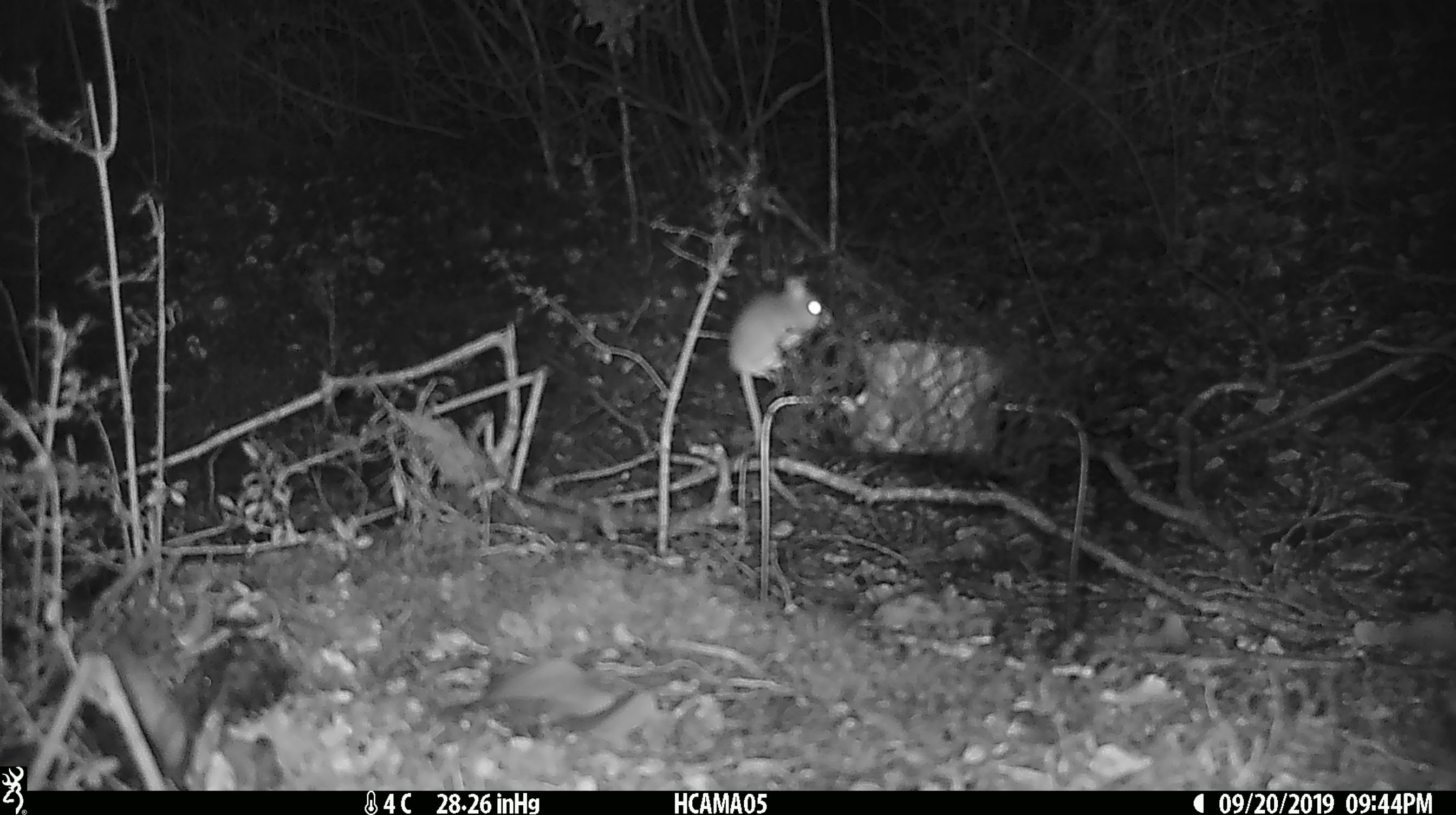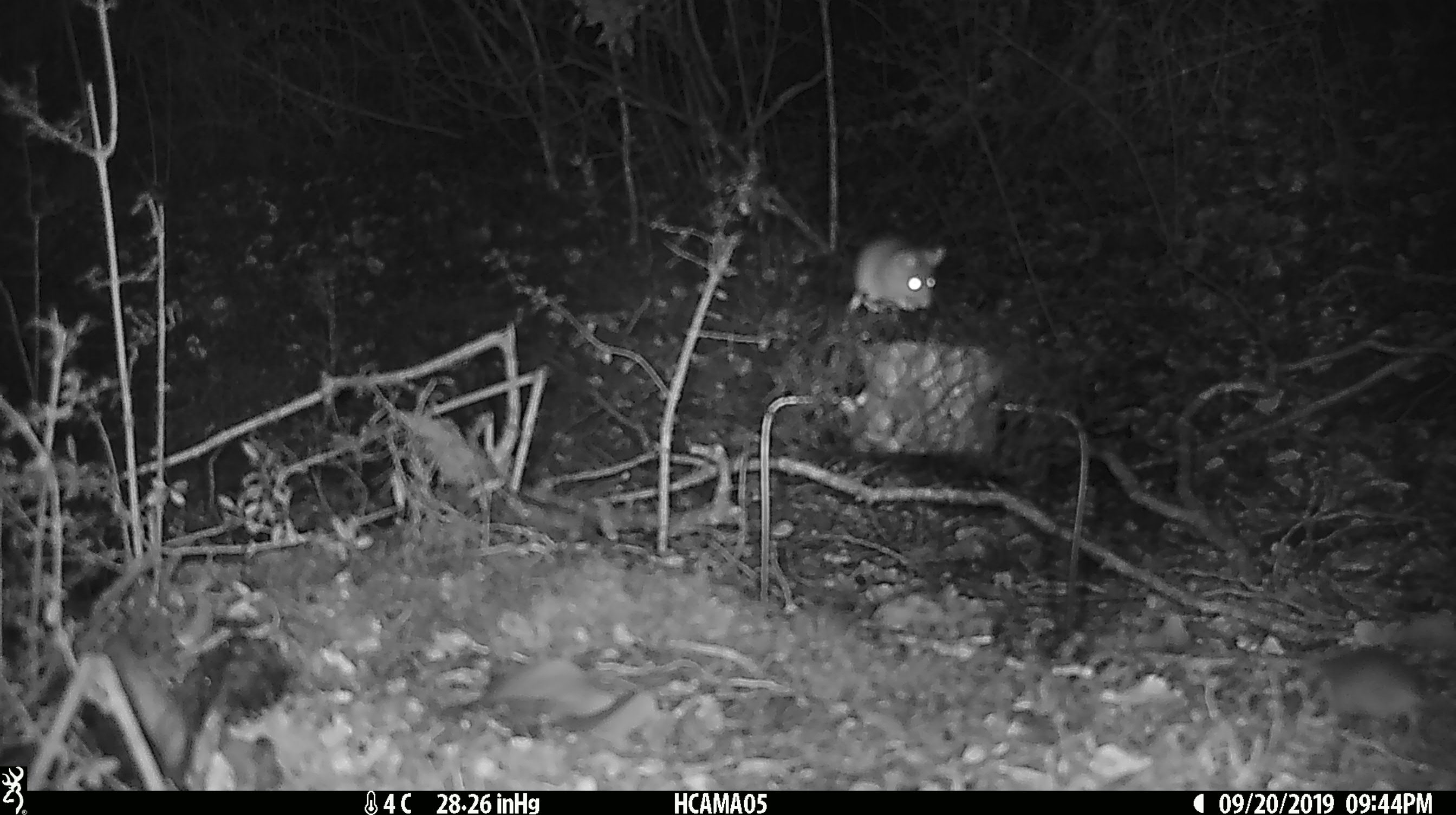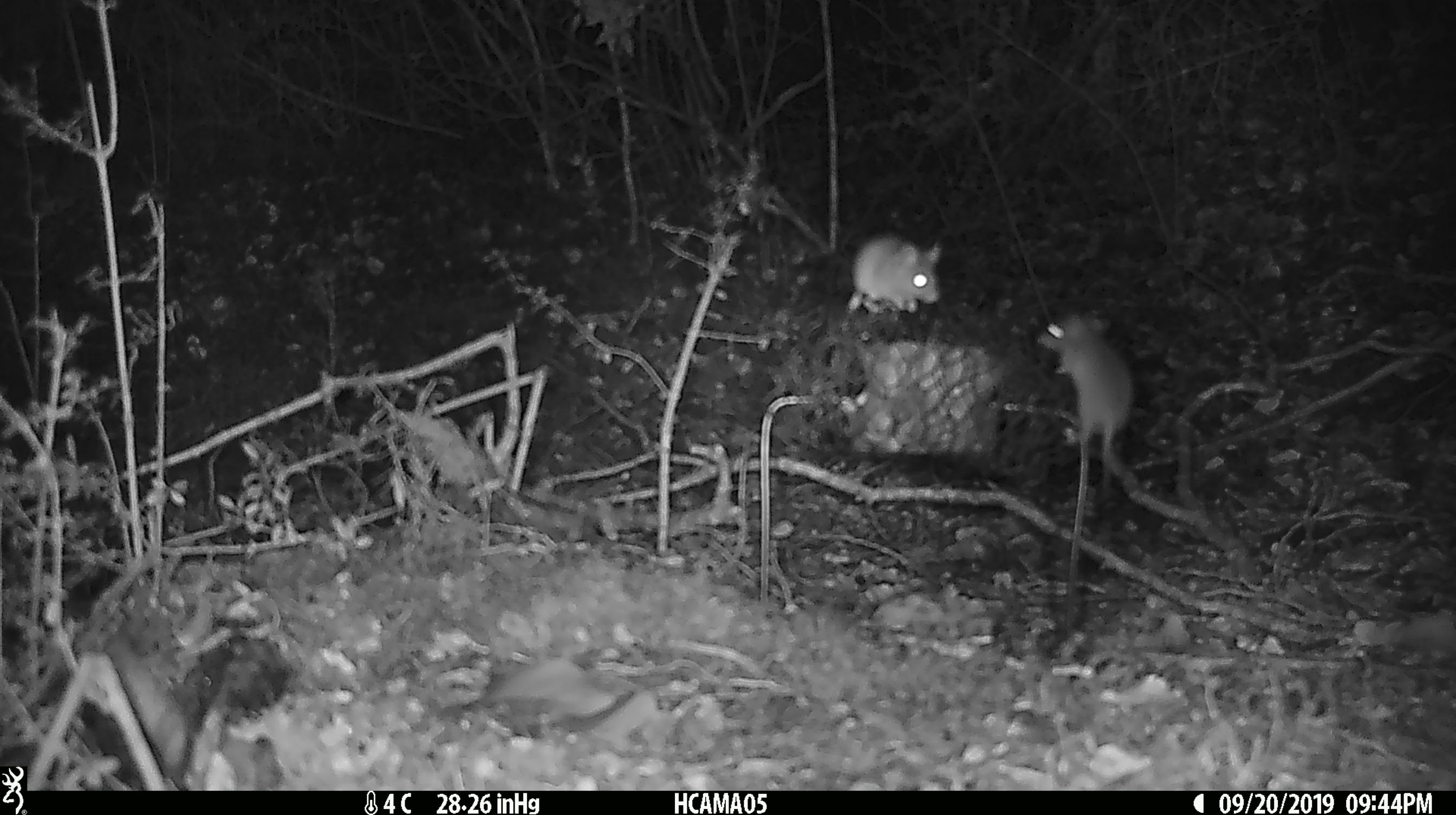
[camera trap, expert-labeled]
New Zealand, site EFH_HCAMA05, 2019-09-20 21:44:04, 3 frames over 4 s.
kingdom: Animalia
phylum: Chordata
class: Mammalia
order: Rodentia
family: Muridae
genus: Mus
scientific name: Mus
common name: mouse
Mouse (Mus).